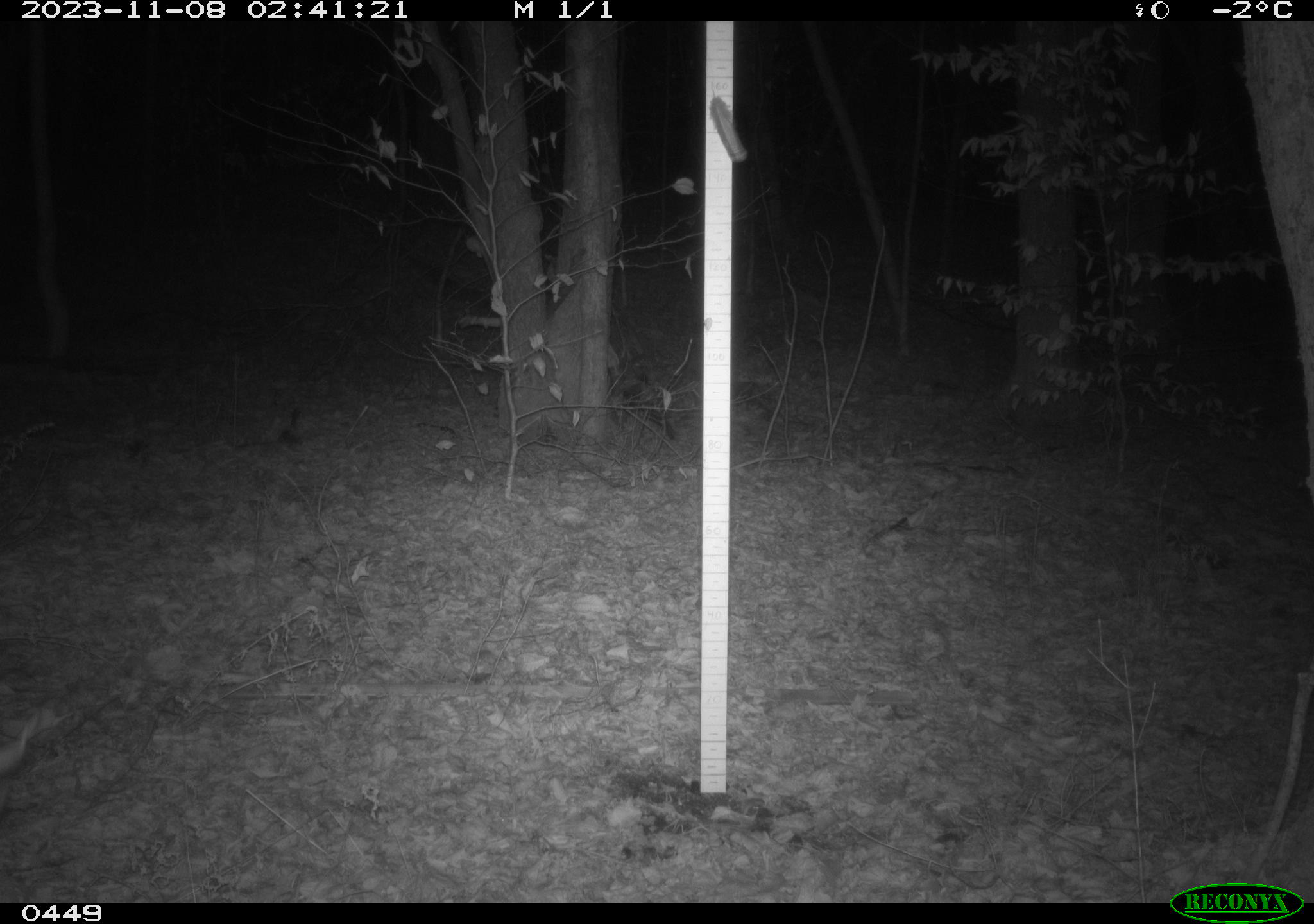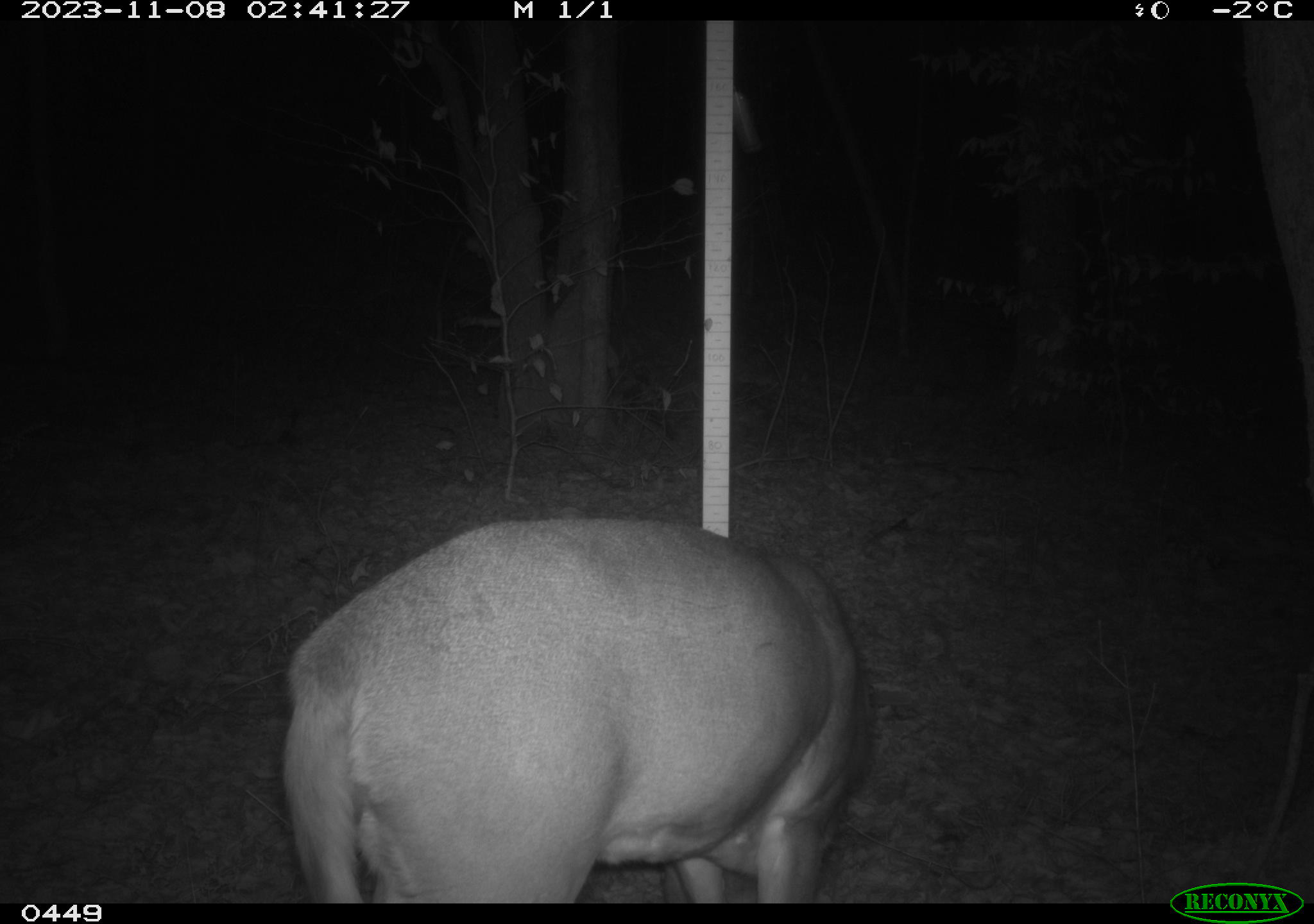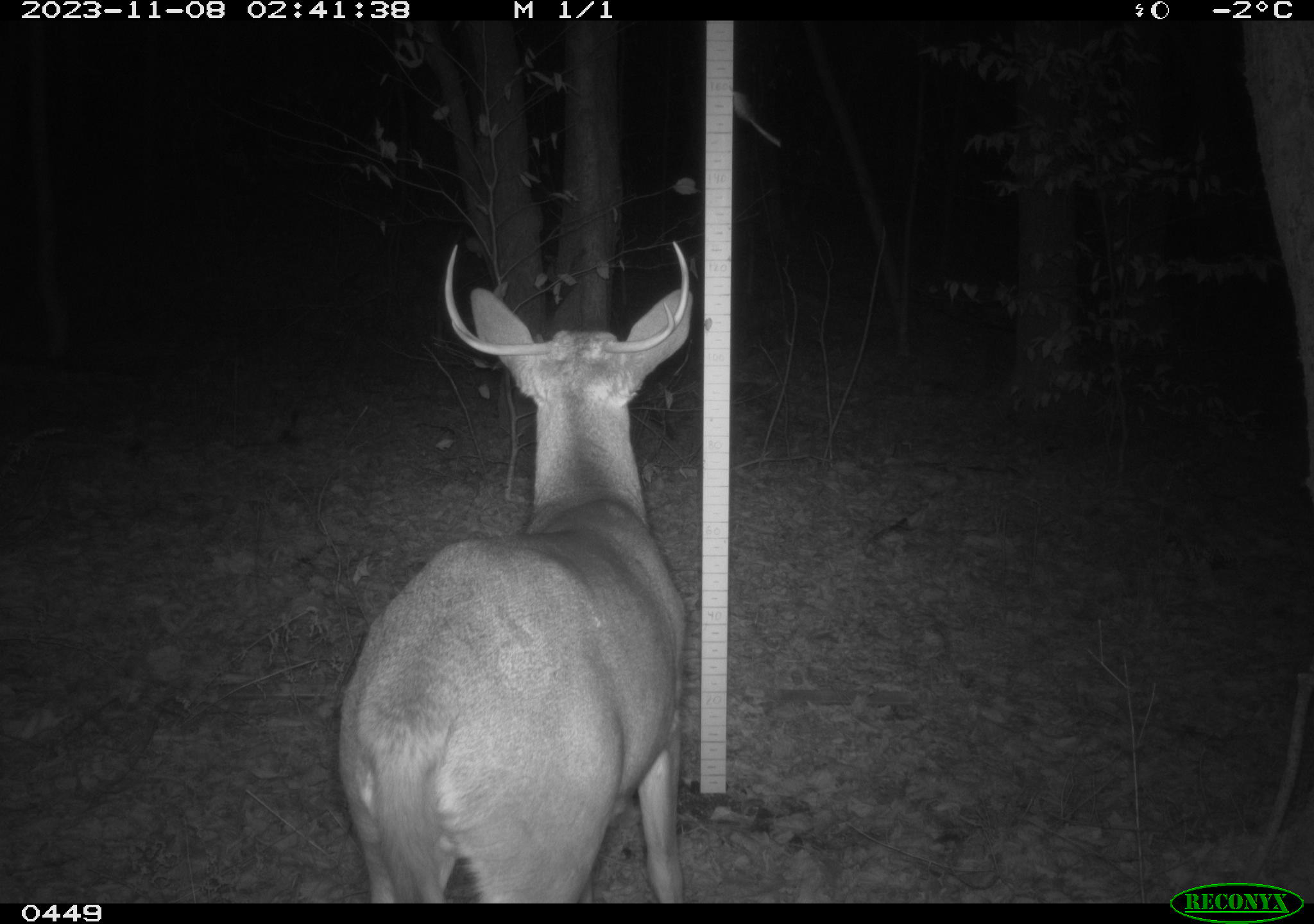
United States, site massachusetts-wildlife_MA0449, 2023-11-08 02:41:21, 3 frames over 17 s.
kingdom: Animalia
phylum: Chordata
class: Mammalia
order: Artiodactyla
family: Cervidae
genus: Odocoileus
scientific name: Odocoileus virginianus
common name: white-tailed deer